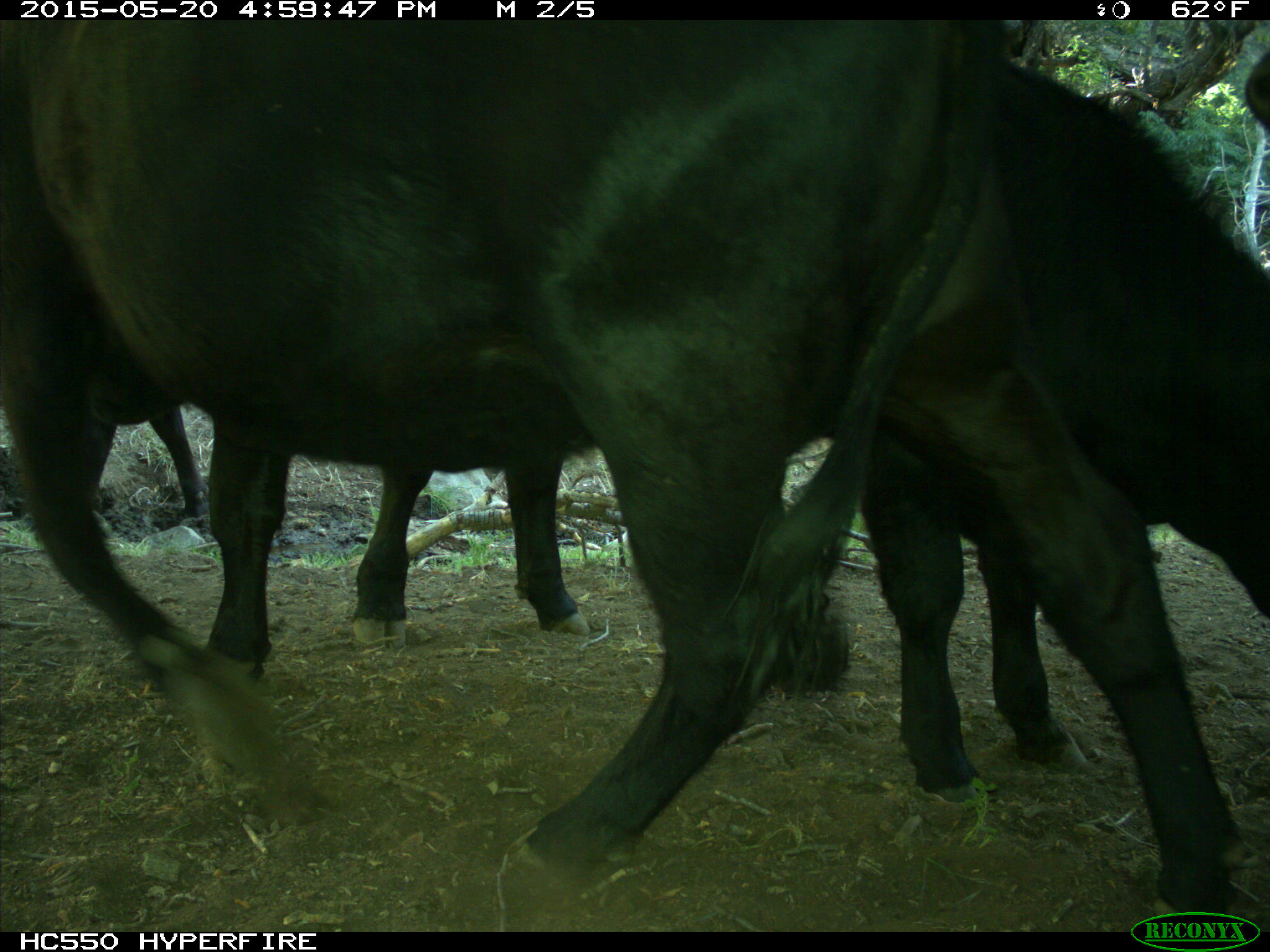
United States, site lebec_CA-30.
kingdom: Animalia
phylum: Chordata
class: Mammalia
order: Artiodactyla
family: Bovidae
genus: Bos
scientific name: Bos taurus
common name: domestic cow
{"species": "Bos taurus (domestic cow)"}